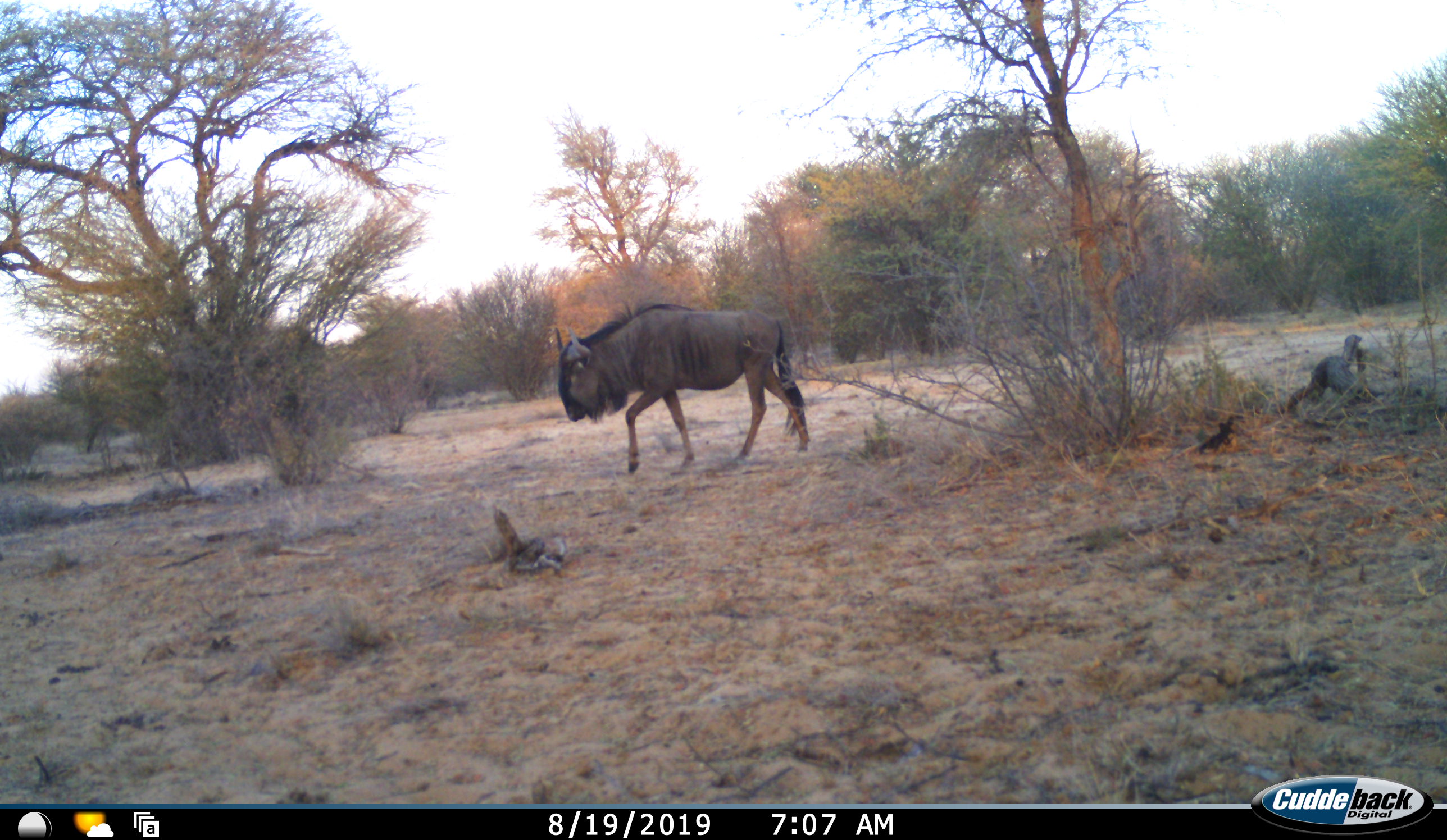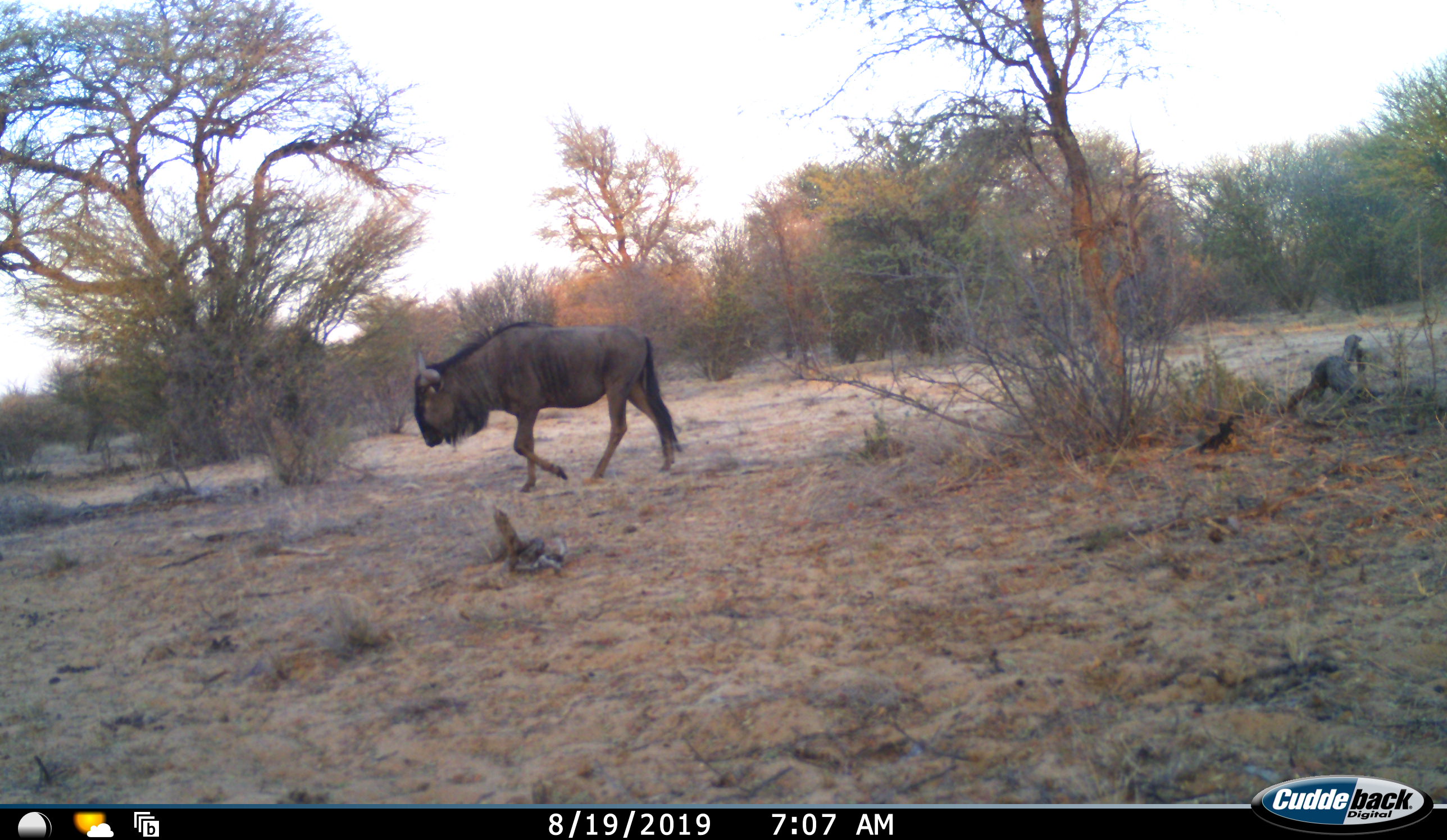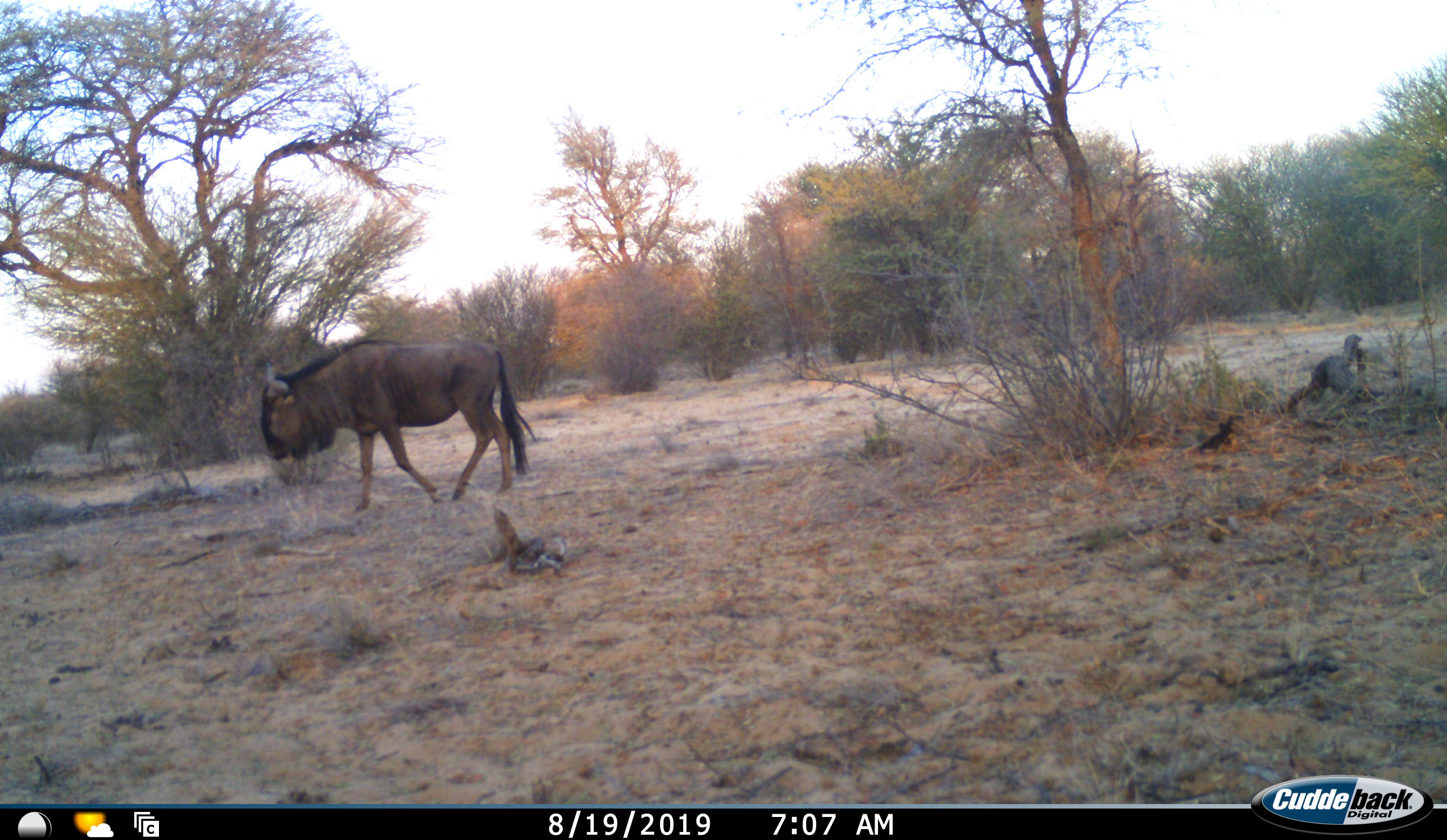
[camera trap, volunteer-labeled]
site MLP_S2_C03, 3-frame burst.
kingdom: Animalia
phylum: Chordata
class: Mammalia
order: Artiodactyla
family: Bovidae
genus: Connochaetes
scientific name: Connochaetes taurinus taurinus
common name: blue wildebeest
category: wildebeestblue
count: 1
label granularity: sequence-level